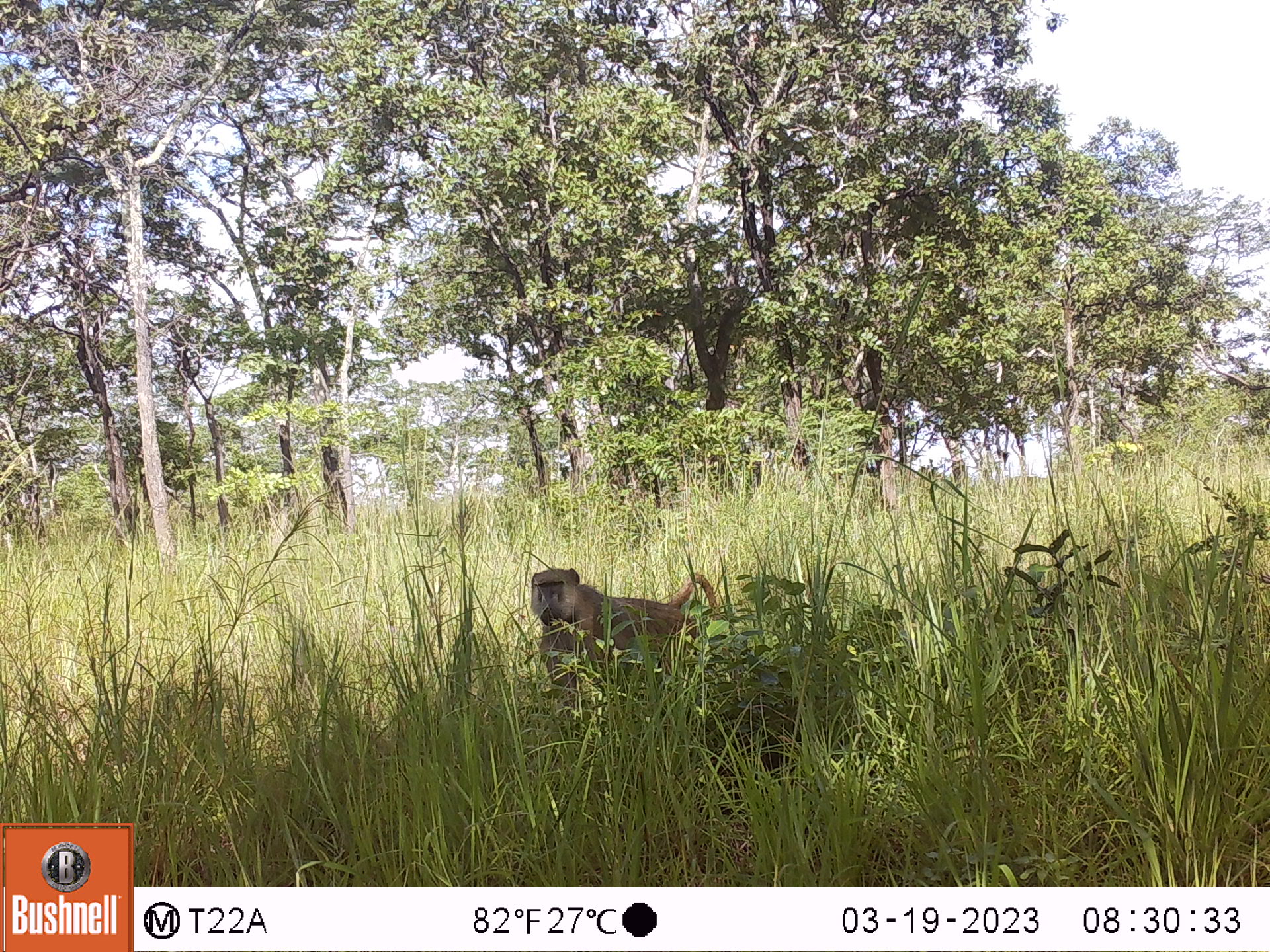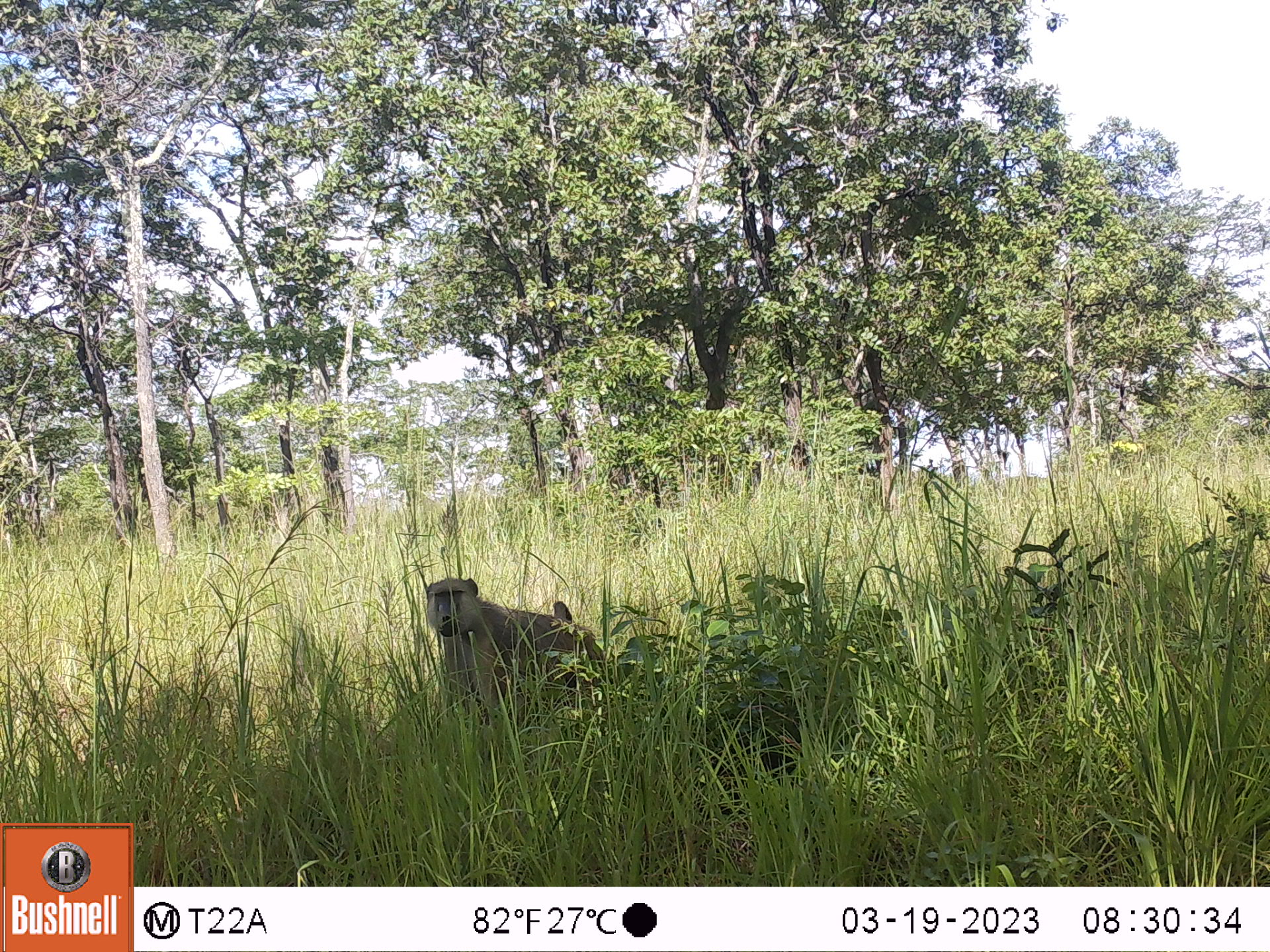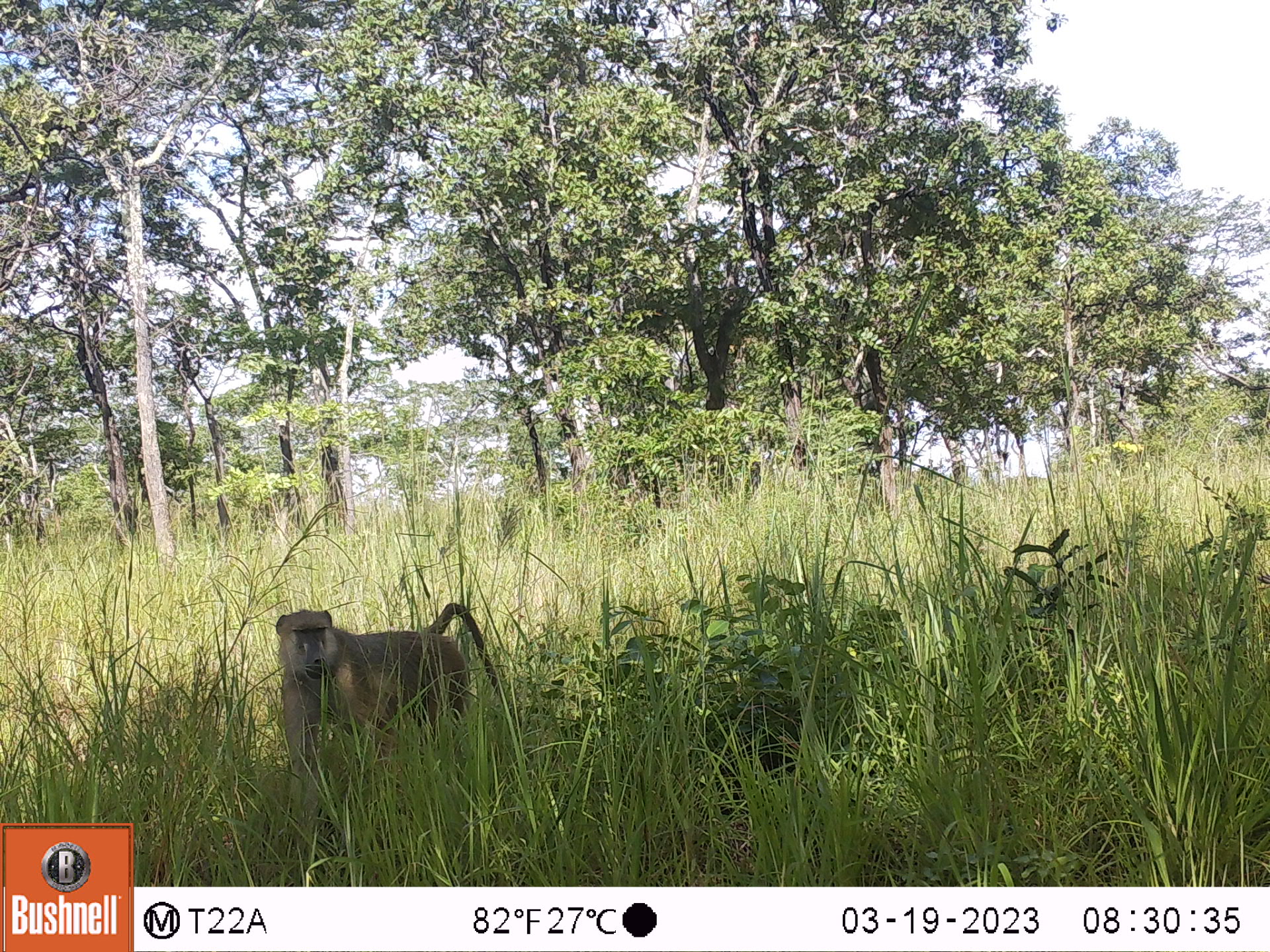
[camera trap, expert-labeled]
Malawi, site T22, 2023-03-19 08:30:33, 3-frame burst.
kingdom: Animalia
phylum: Chordata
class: Mammalia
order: Primates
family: Cercopithecidae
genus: Papio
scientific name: Papio cynocephalus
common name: yellow baboon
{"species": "yellow baboon (Papio cynocephalus)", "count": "1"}